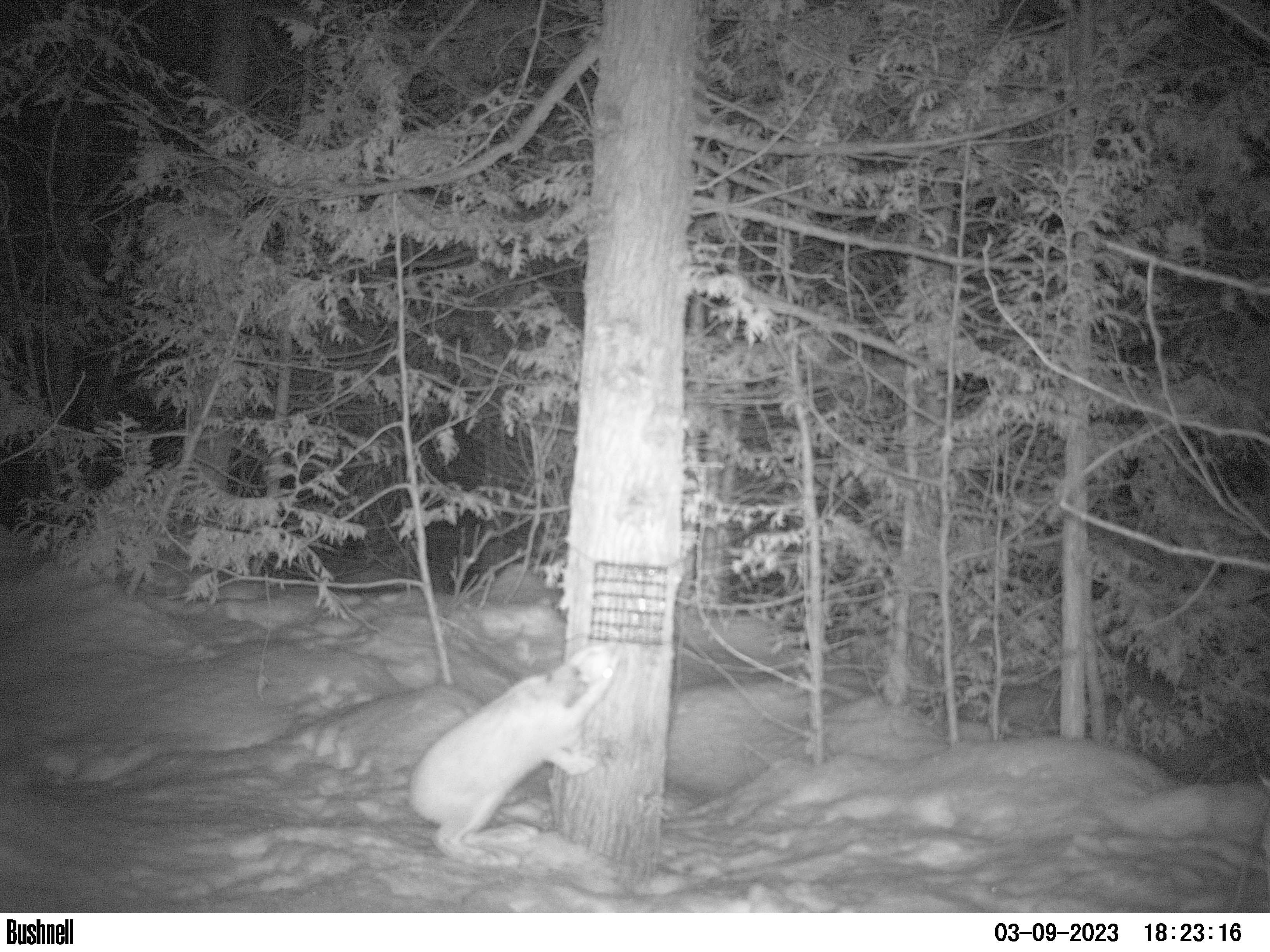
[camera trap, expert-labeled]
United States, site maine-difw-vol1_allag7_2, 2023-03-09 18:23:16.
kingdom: Animalia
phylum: Chordata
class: Mammalia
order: Lagomorpha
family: Leporidae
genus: Lepus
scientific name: Lepus americanus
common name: snowshoe hare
Snowshoe hare (Lepus americanus).